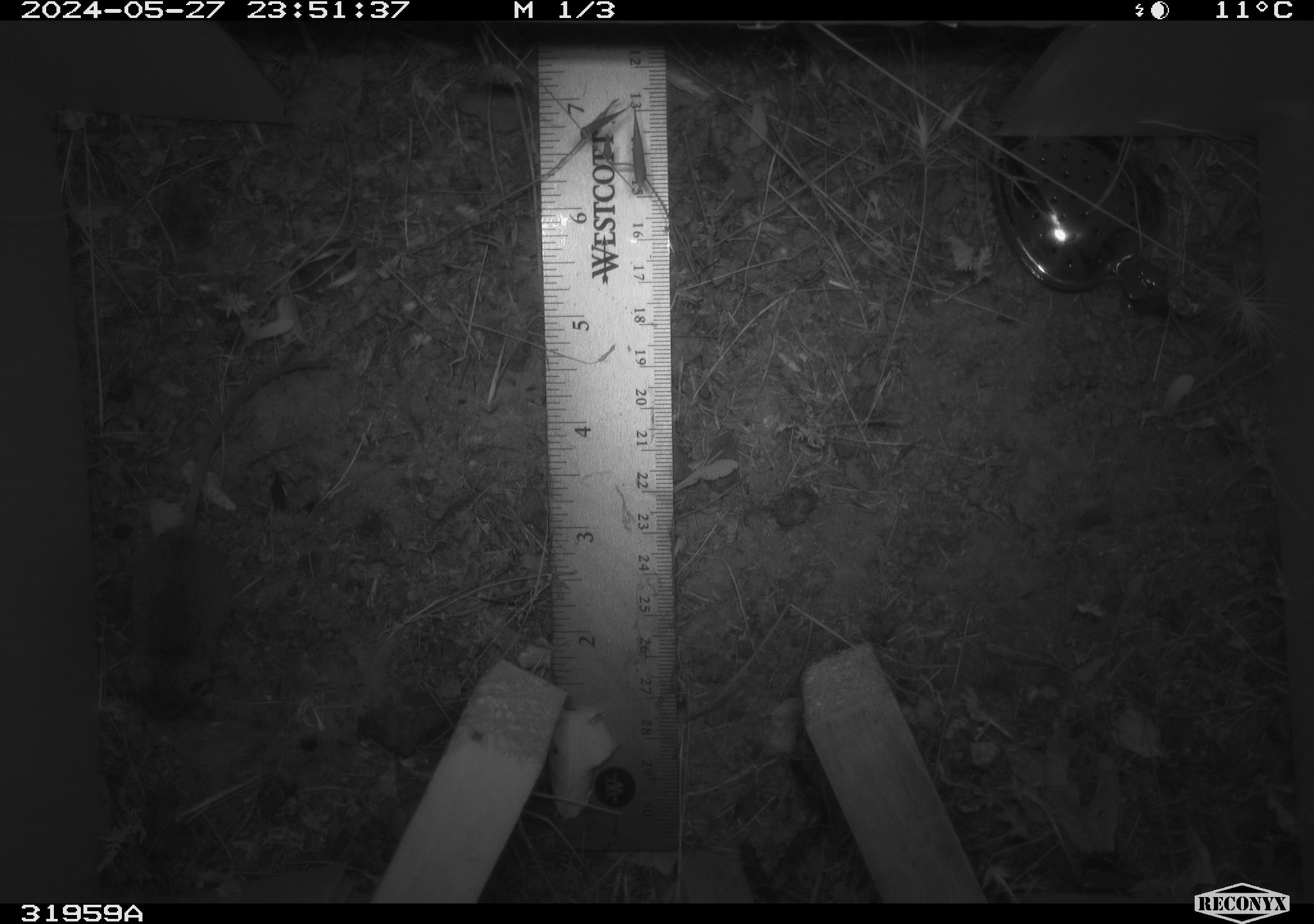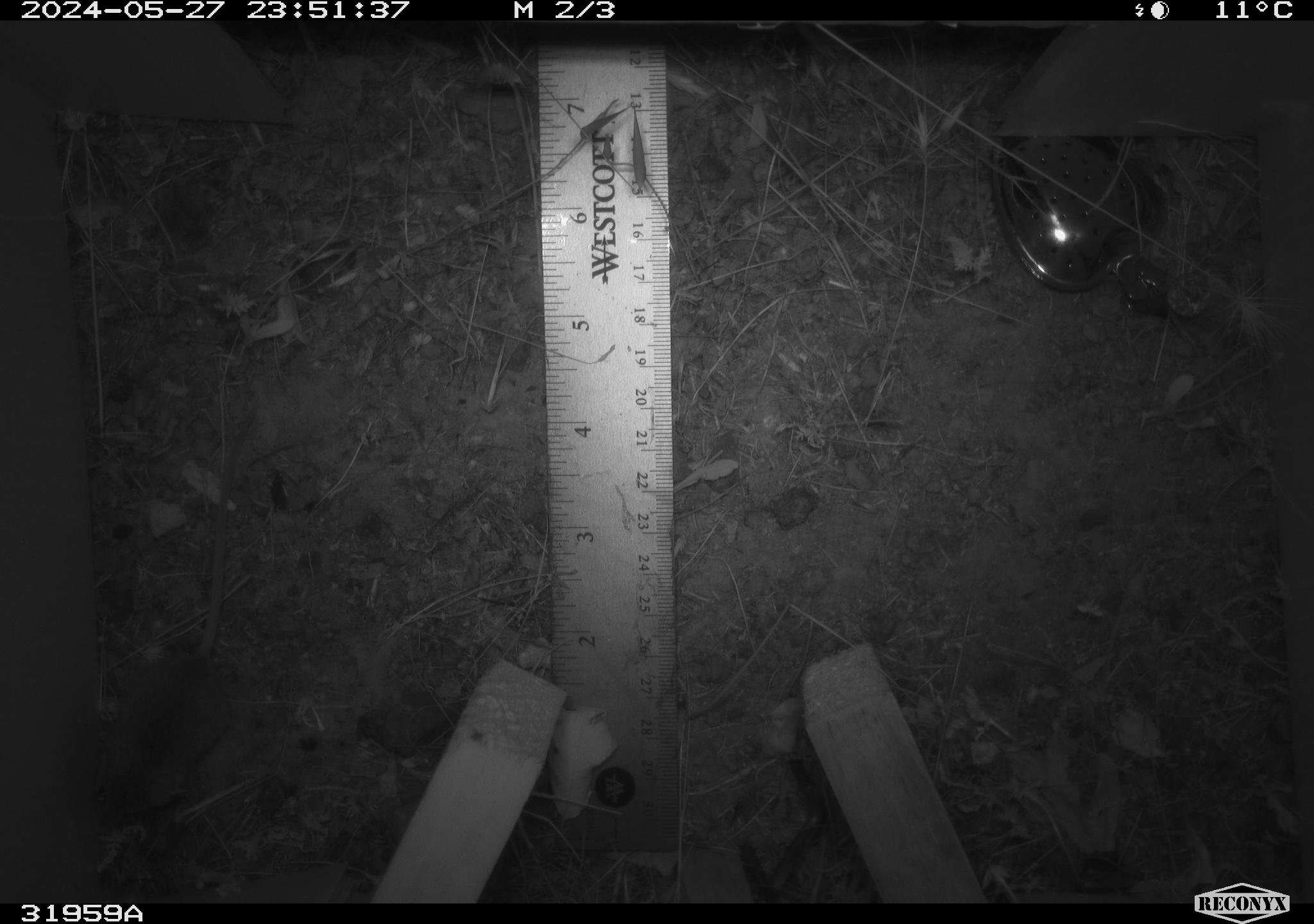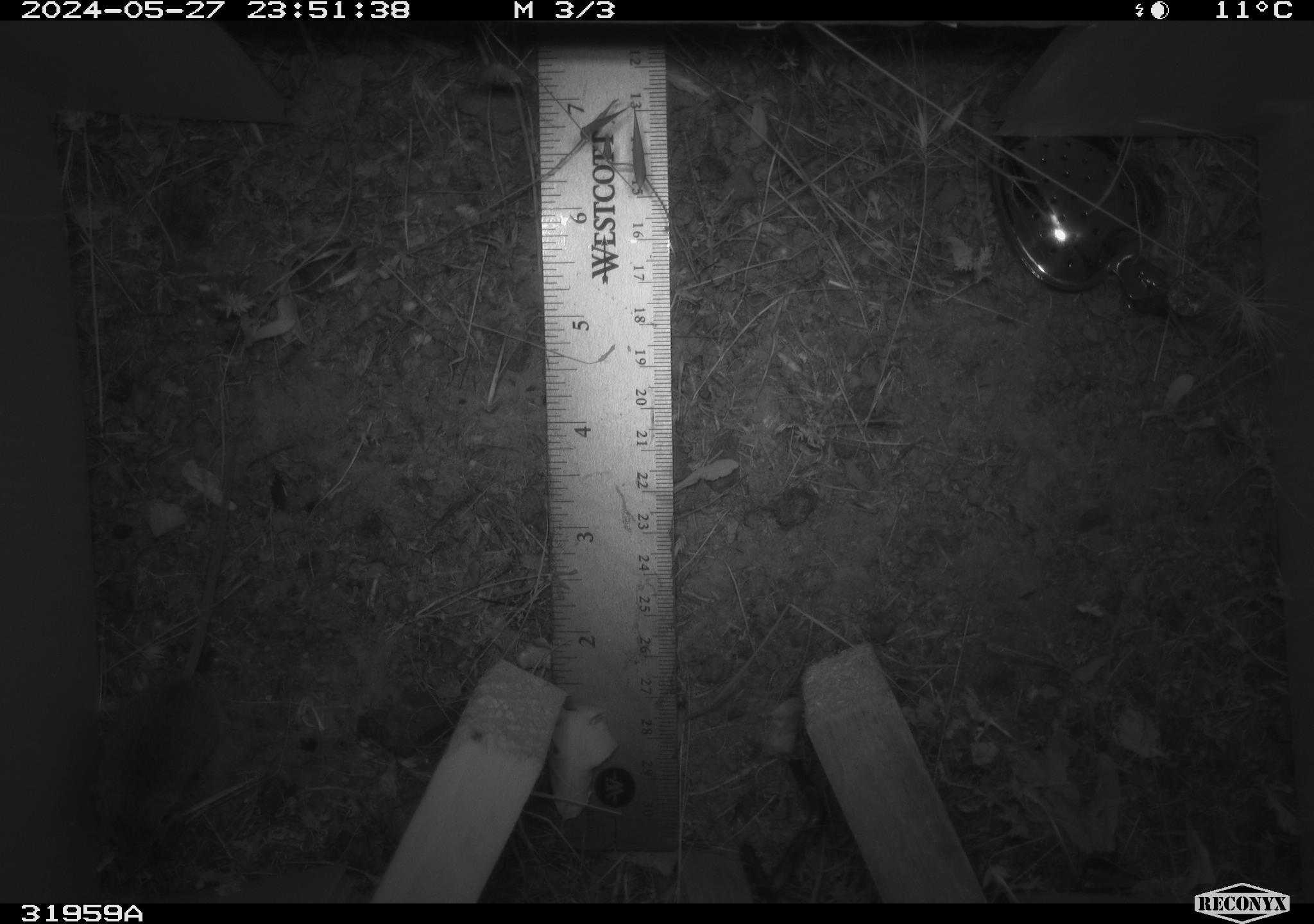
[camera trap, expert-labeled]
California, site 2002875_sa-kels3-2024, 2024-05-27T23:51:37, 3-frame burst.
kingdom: Animalia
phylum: Chordata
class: Mammalia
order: Rodentia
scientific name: Rodentia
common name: rodent